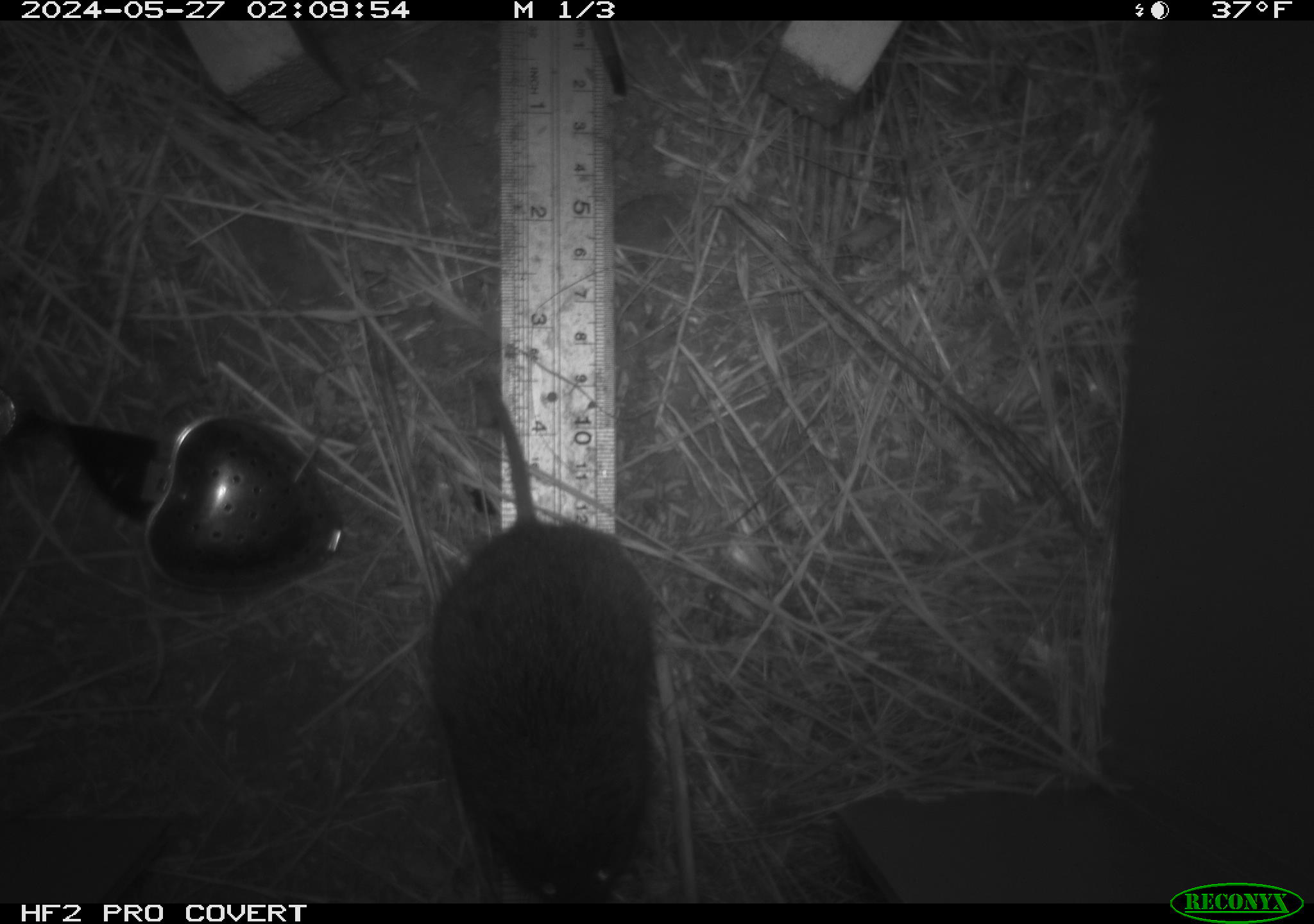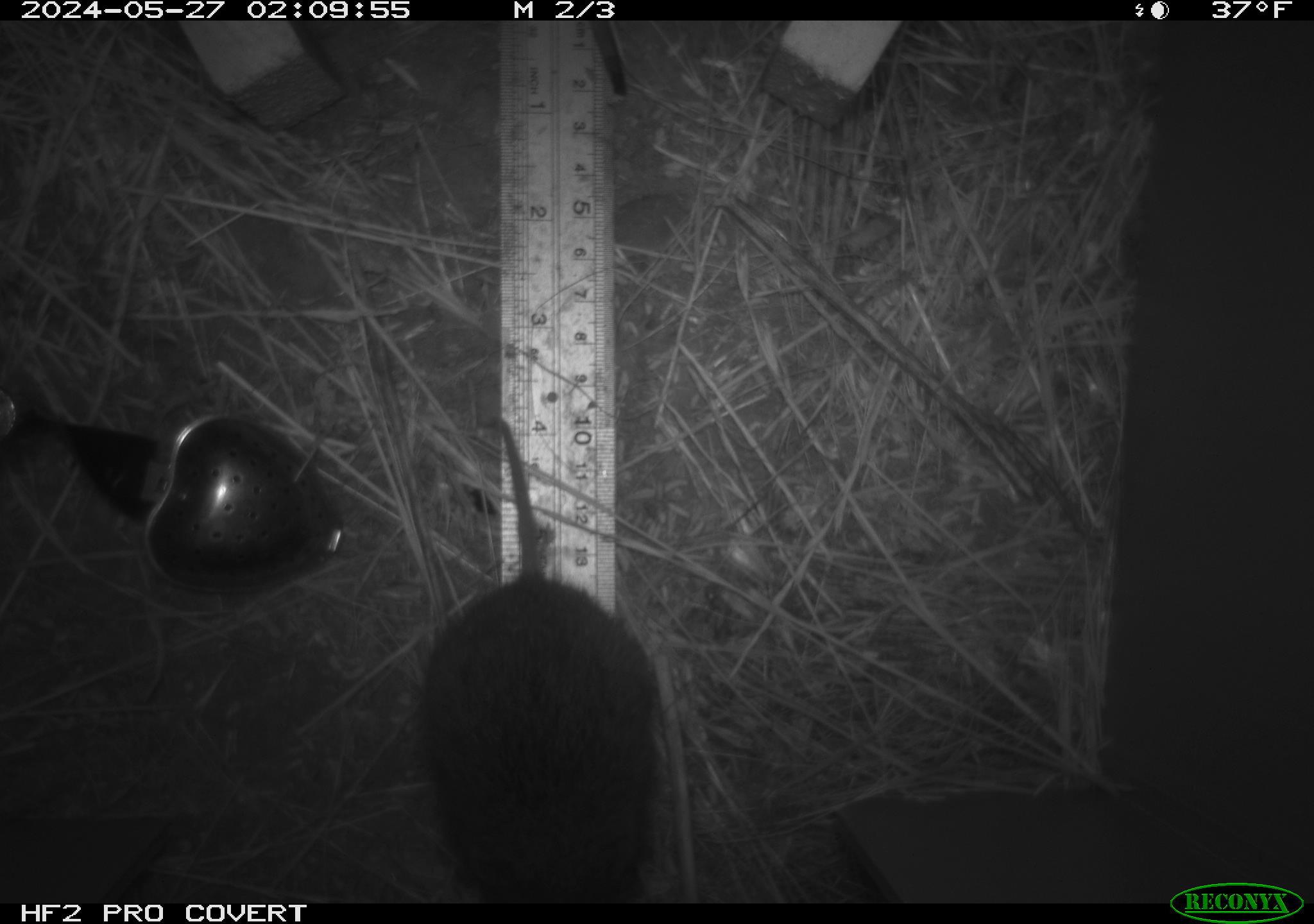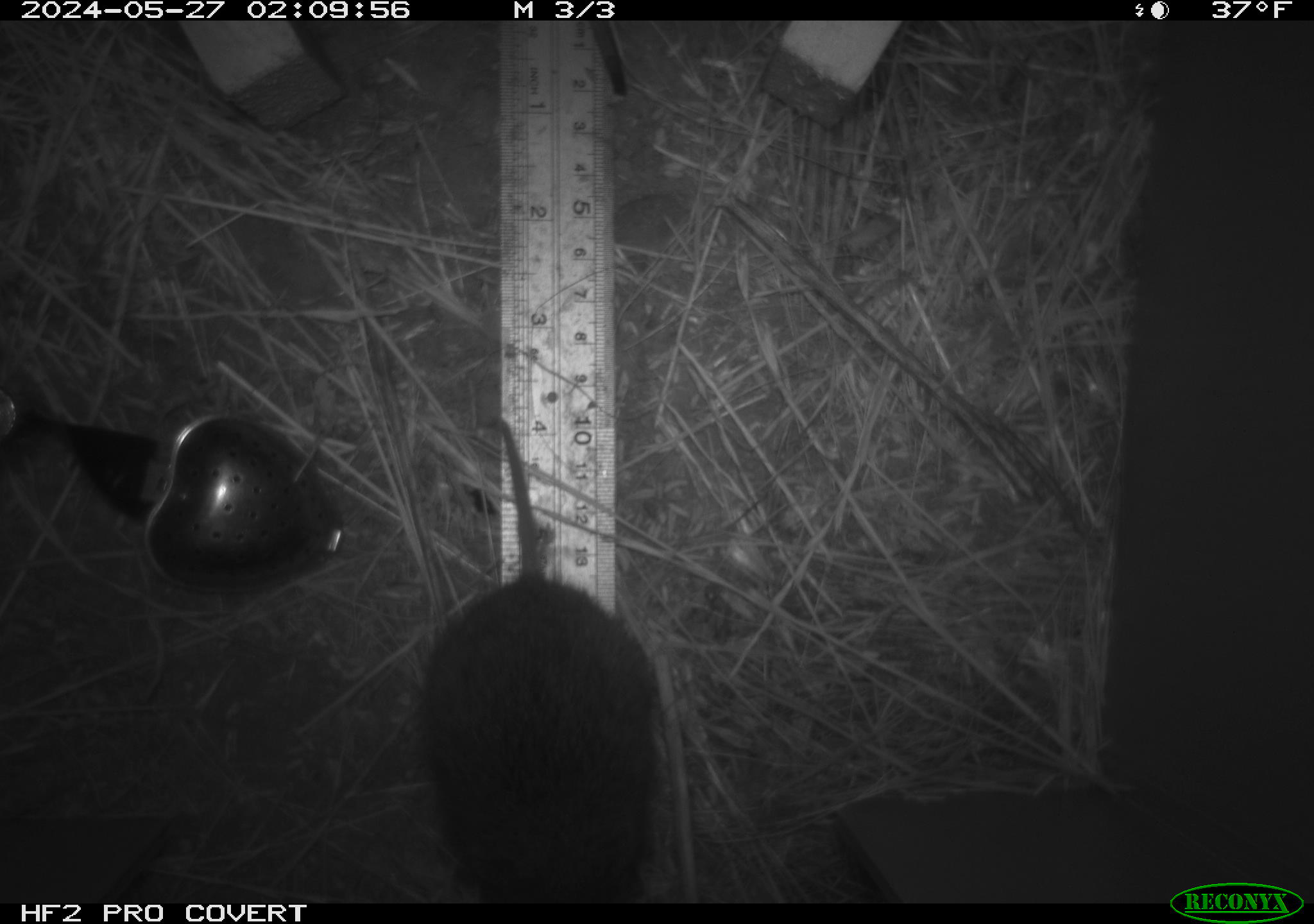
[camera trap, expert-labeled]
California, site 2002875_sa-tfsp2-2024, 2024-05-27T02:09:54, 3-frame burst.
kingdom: Animalia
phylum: Chordata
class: Mammalia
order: Rodentia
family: Cricetidae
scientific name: Arvicolinae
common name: voles, lemmings, and muskrats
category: arvicolinae subfamily